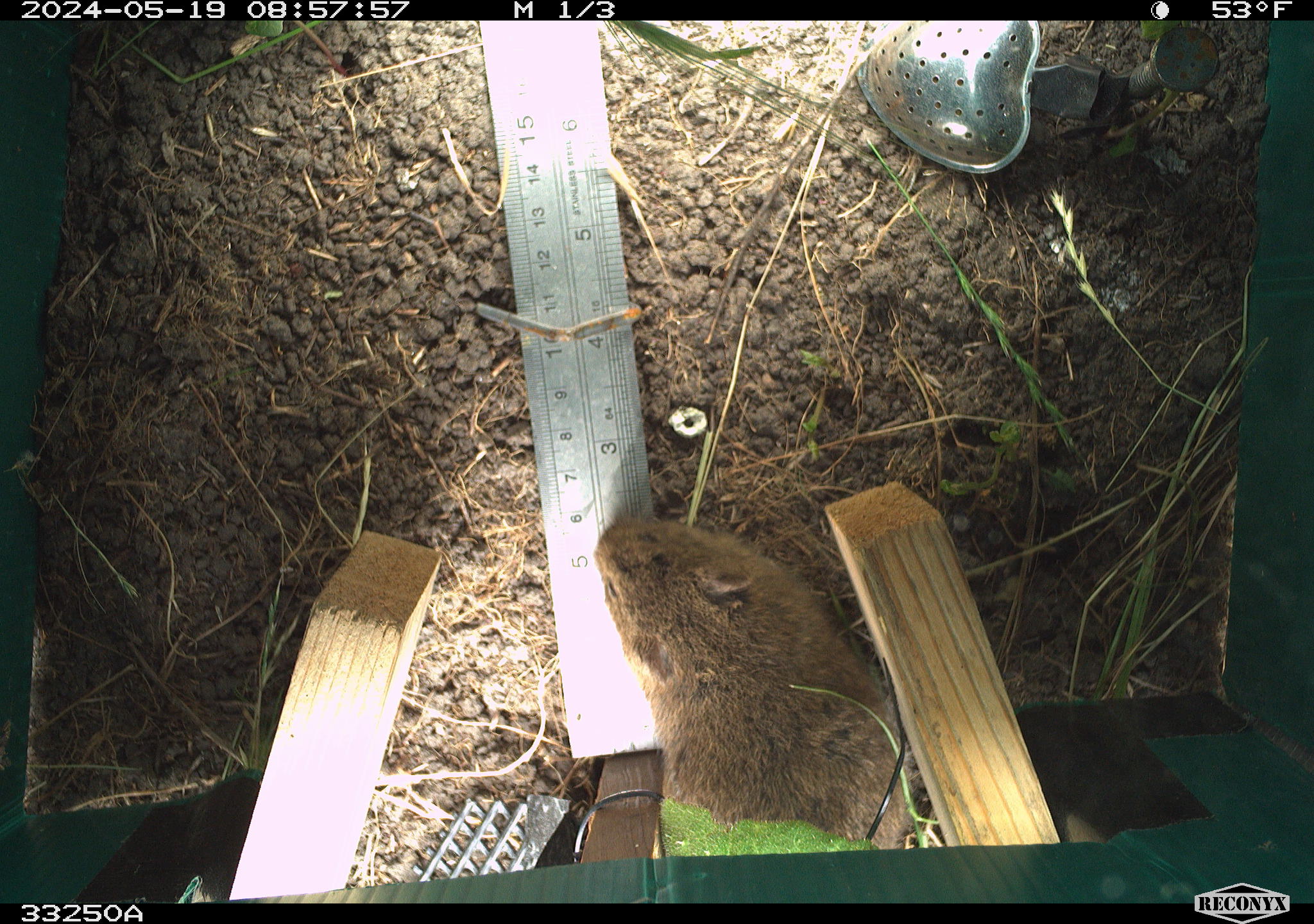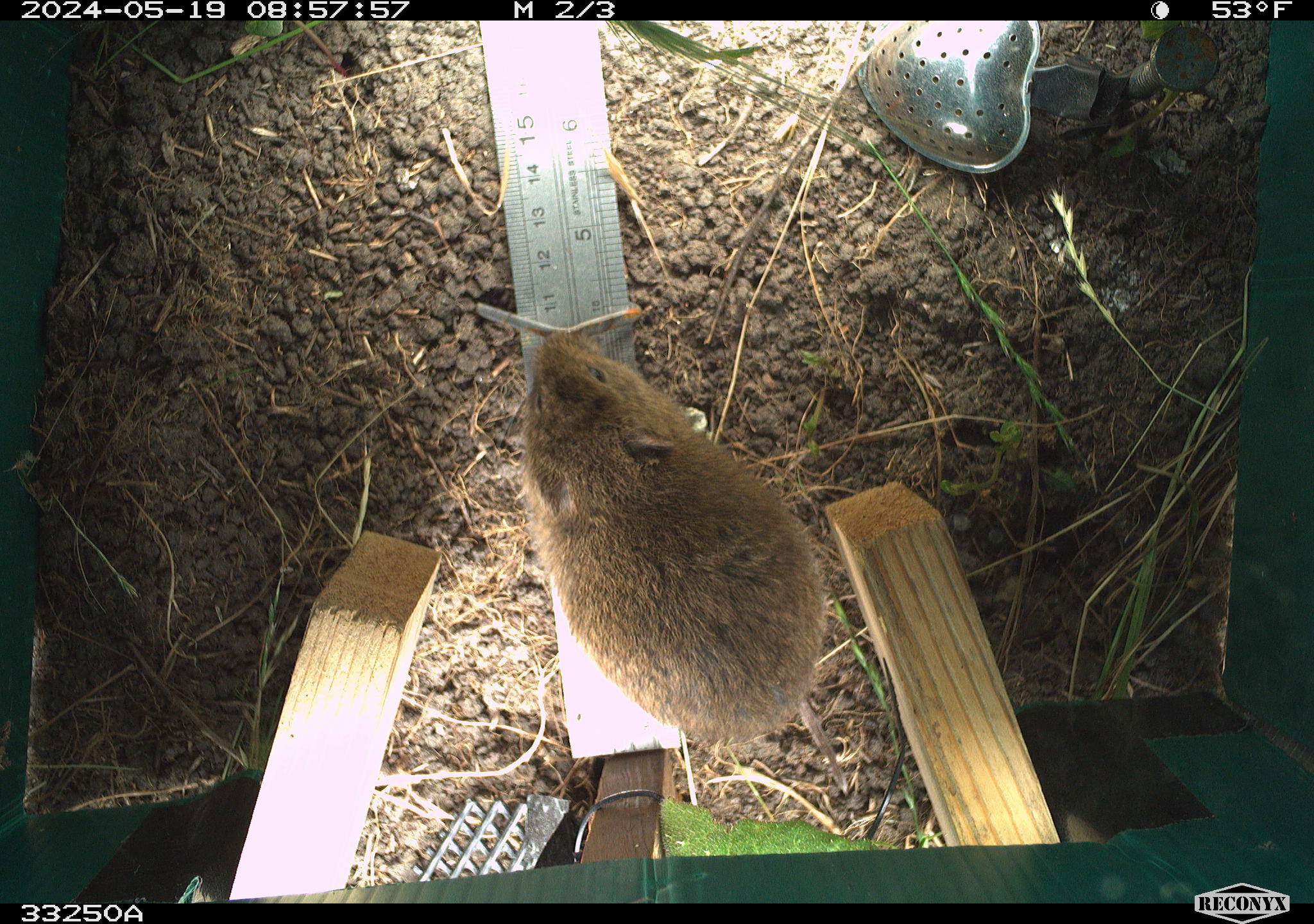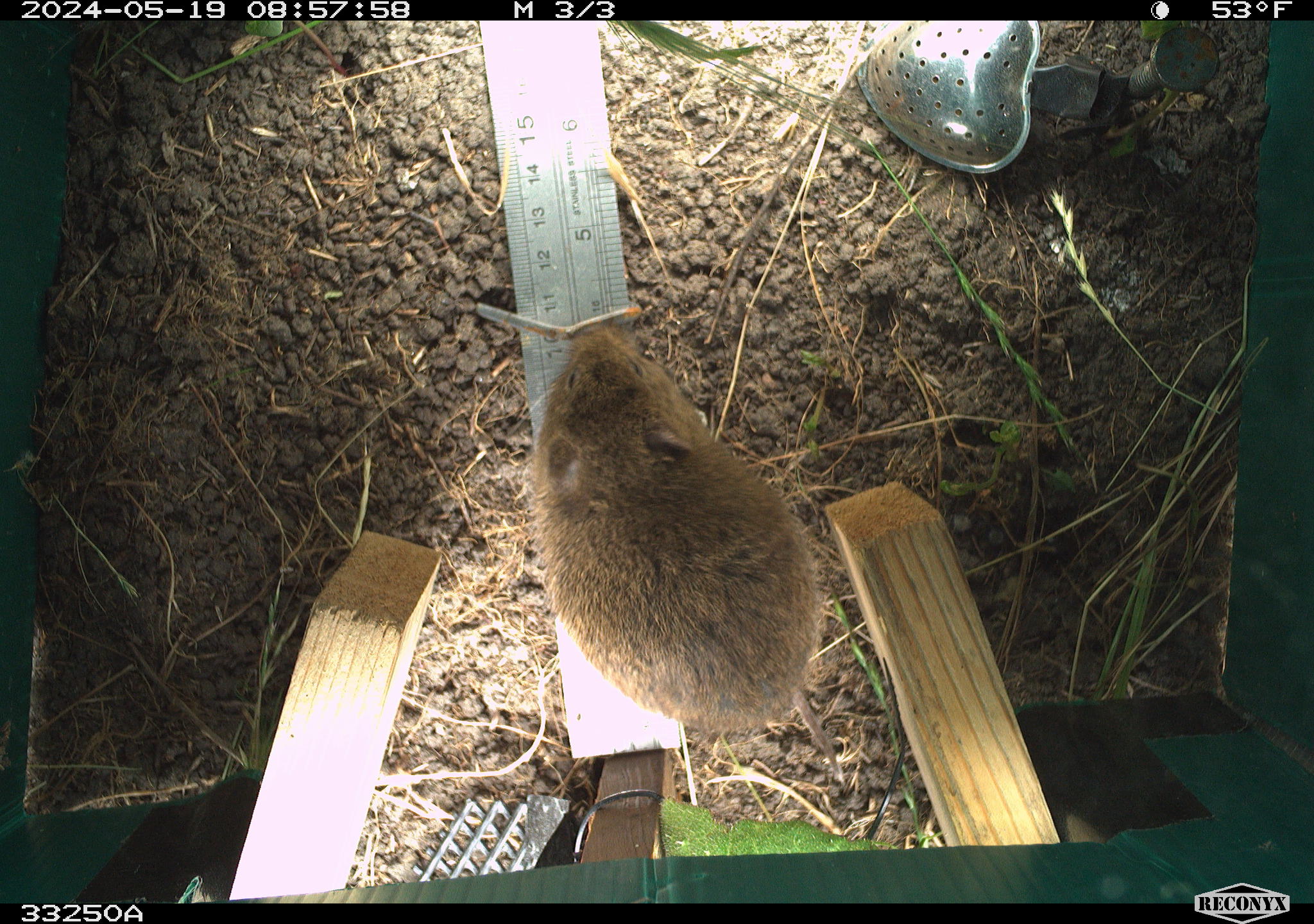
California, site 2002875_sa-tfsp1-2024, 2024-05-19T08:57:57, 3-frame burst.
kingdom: Animalia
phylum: Chordata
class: Mammalia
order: Rodentia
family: Cricetidae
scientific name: Arvicolinae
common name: voles, lemmings, and muskrats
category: arvicolinae subfamily